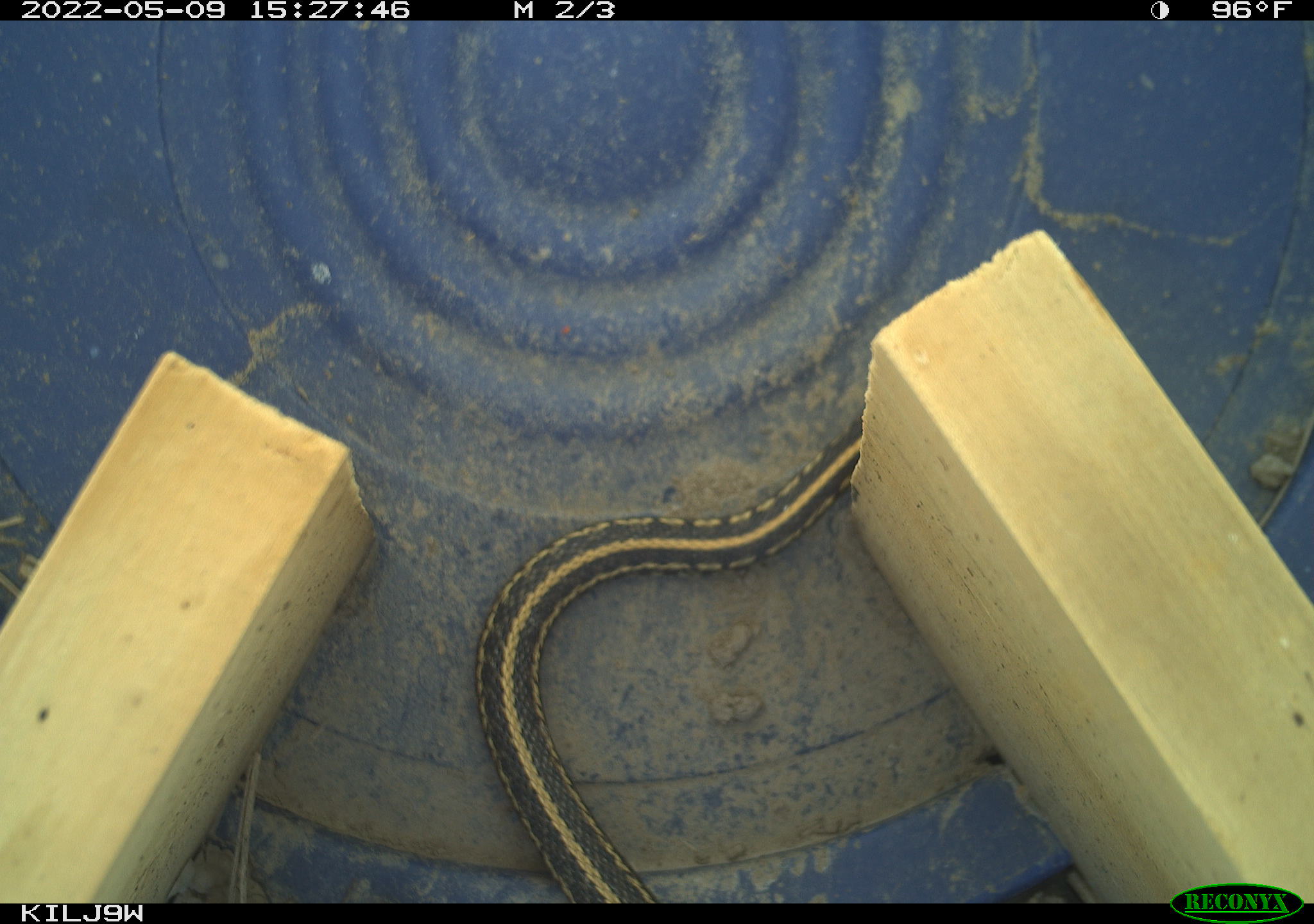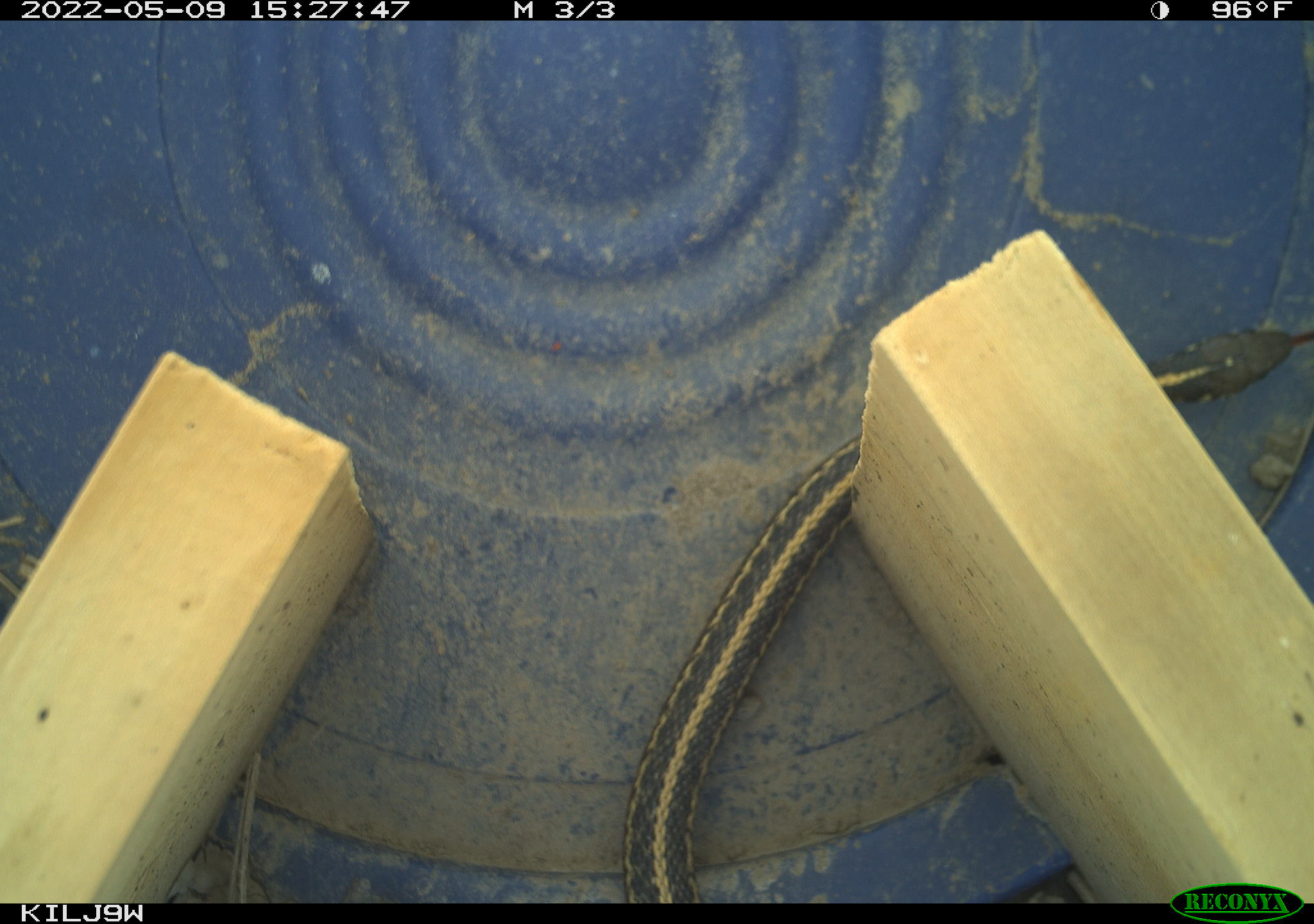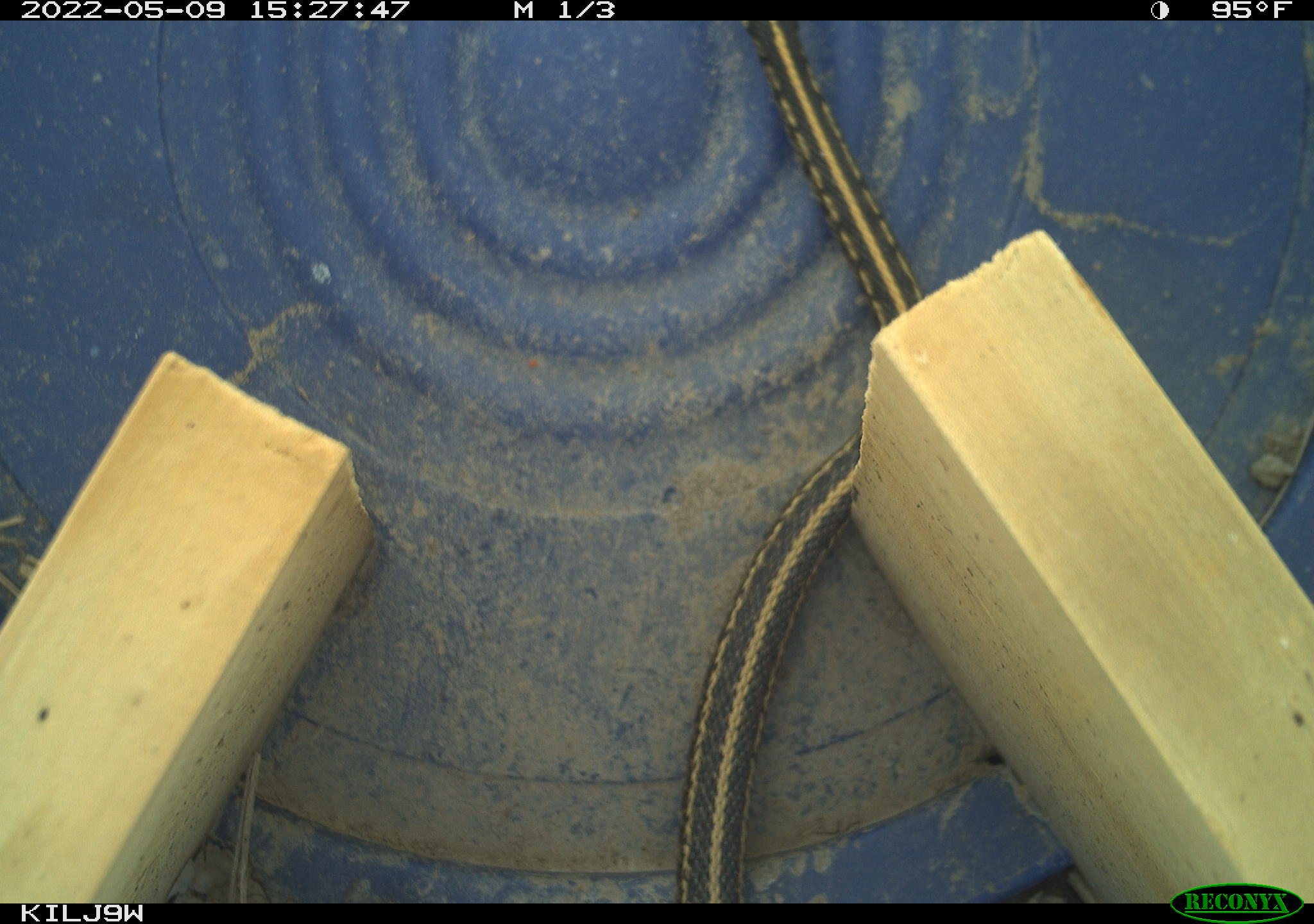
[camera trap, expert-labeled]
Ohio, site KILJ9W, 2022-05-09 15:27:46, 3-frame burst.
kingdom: Animalia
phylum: Chordata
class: Reptilia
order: Squamata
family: Colubridae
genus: Thamnophis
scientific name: Thamnophis sirtalis sirtalis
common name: eastern gartersnake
Eastern gartersnake (Thamnophis sirtalis sirtalis).